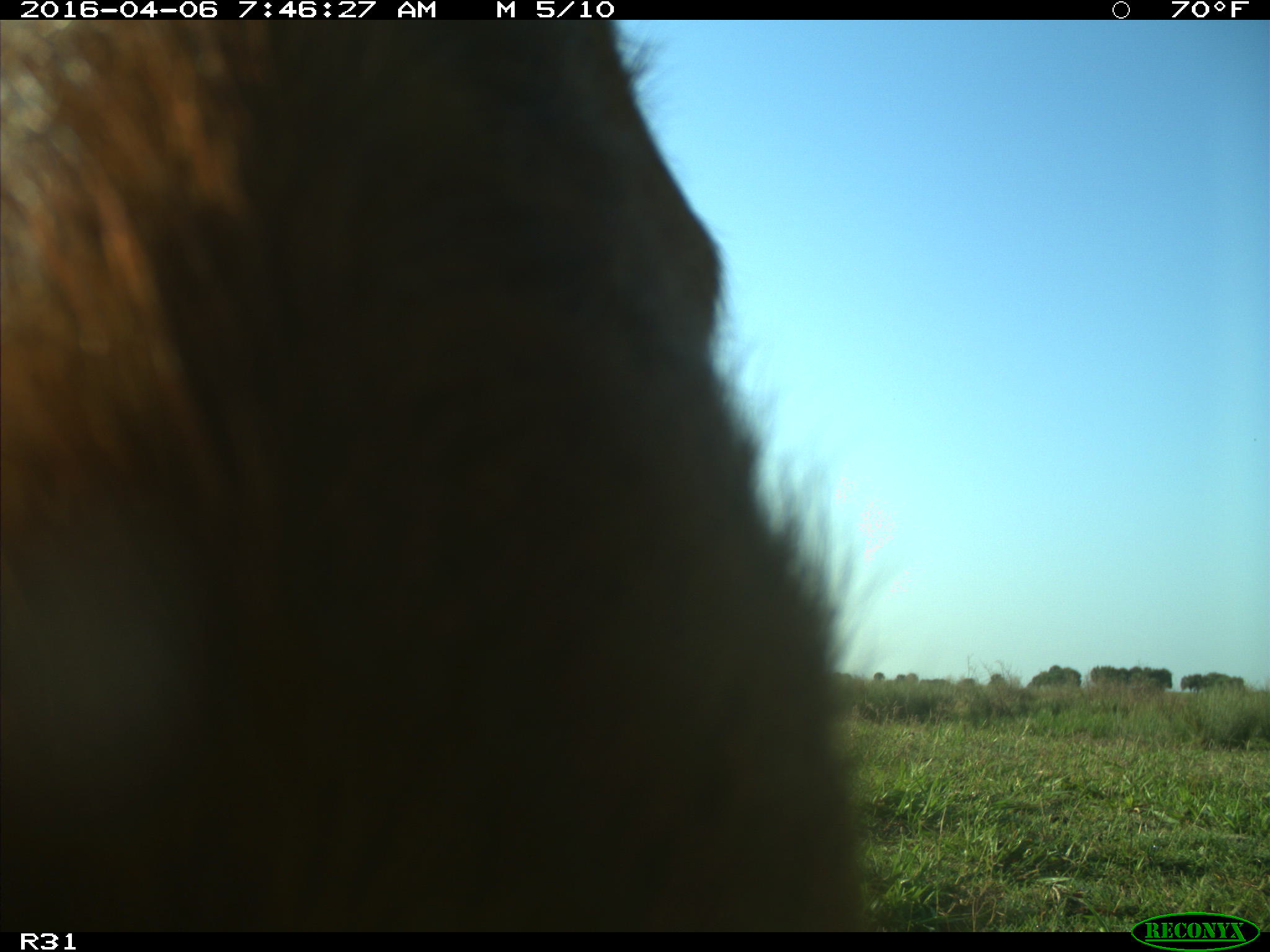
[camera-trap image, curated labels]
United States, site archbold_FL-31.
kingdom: Animalia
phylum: Chordata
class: Mammalia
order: Artiodactyla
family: Bovidae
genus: Bos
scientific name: Bos taurus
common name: domestic cow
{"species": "Bos taurus (domestic cow)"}